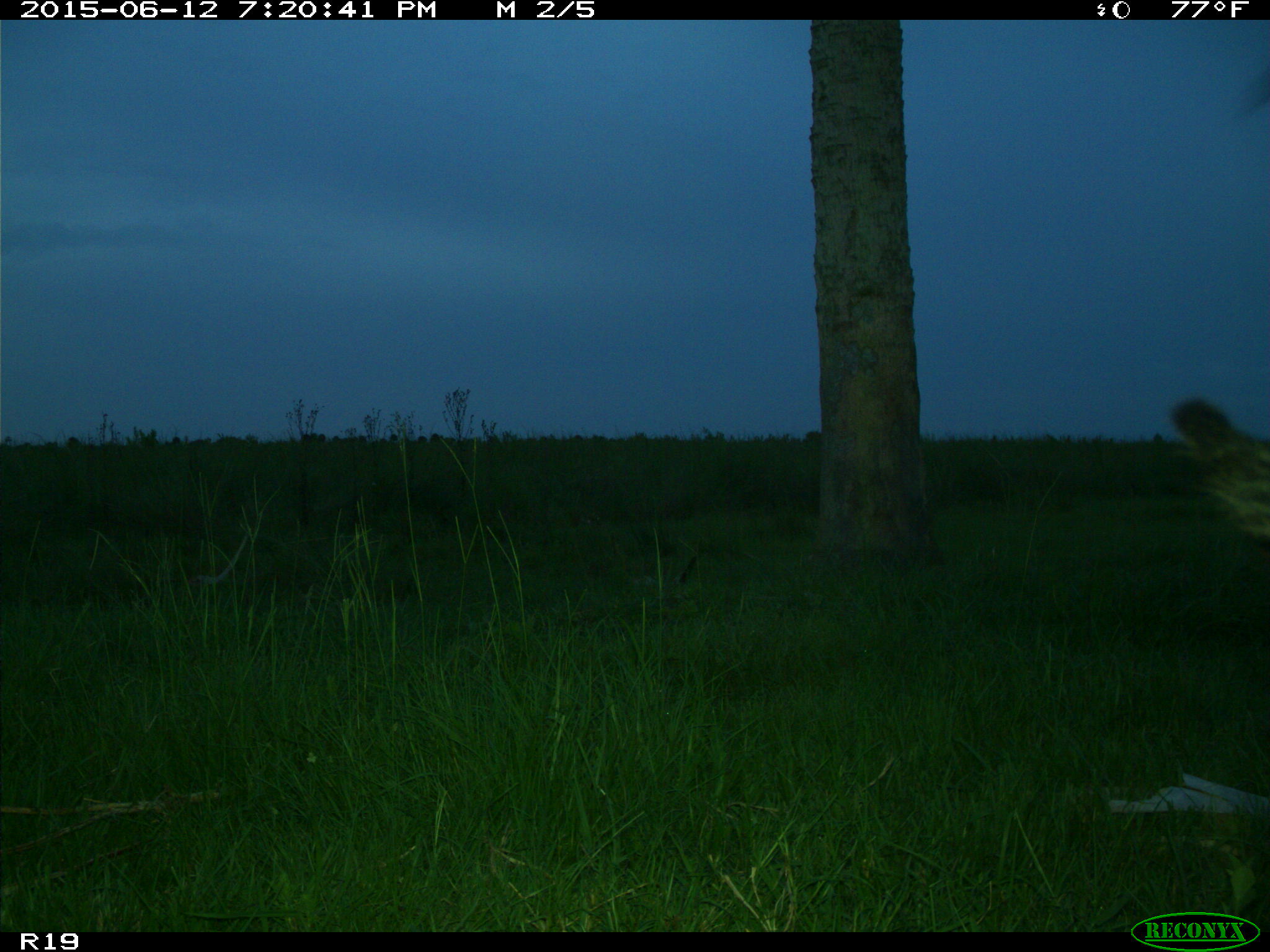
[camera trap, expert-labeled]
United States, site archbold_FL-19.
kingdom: Animalia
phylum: Chordata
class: Mammalia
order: Artiodactyla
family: Bovidae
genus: Bos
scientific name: Bos taurus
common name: domestic cow